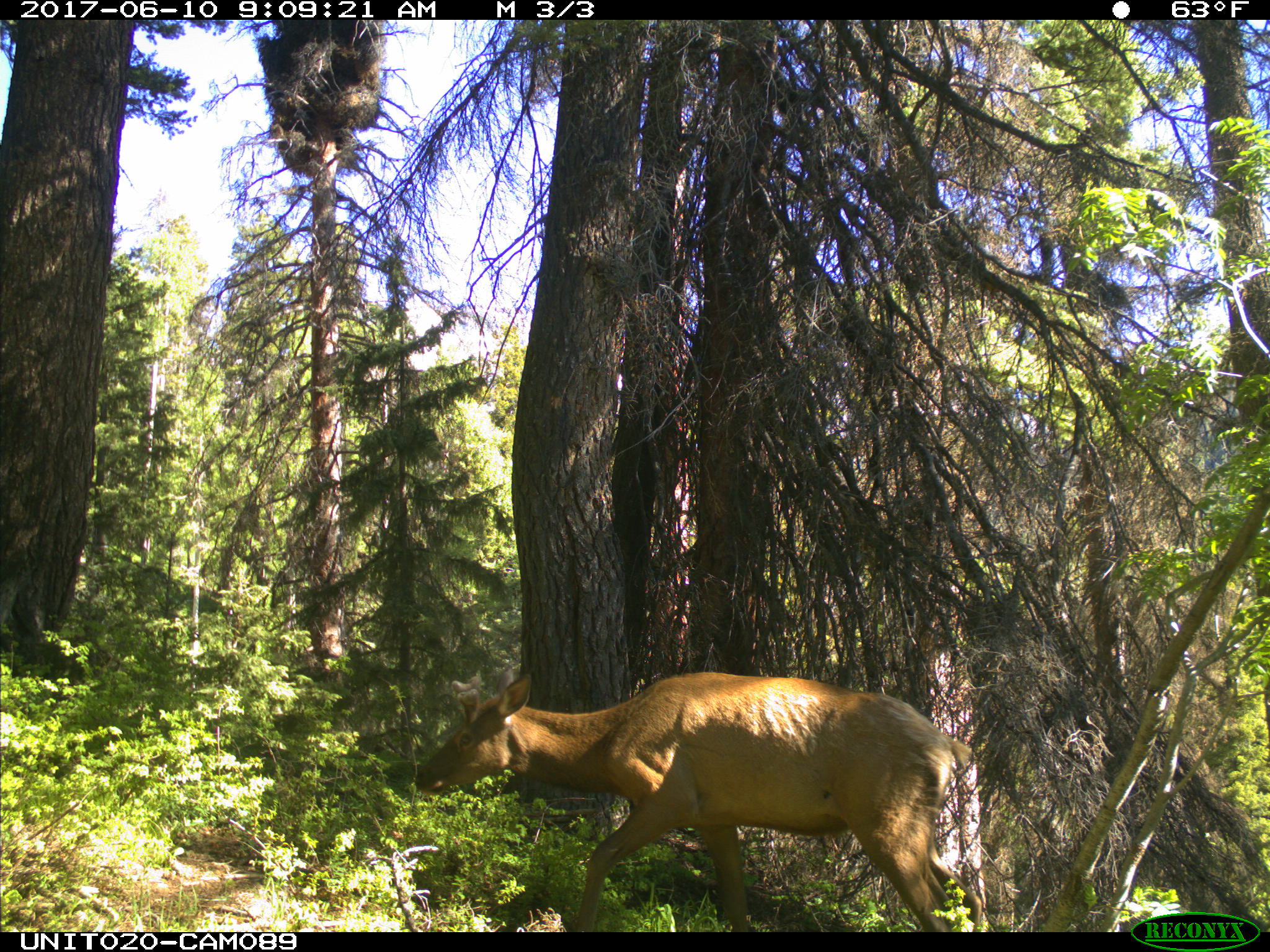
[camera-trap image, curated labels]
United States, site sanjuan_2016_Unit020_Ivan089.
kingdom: Animalia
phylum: Chordata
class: Mammalia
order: Artiodactyla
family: Cervidae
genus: Cervus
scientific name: Cervus elaphus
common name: red deer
Cervus elaphus (red deer).